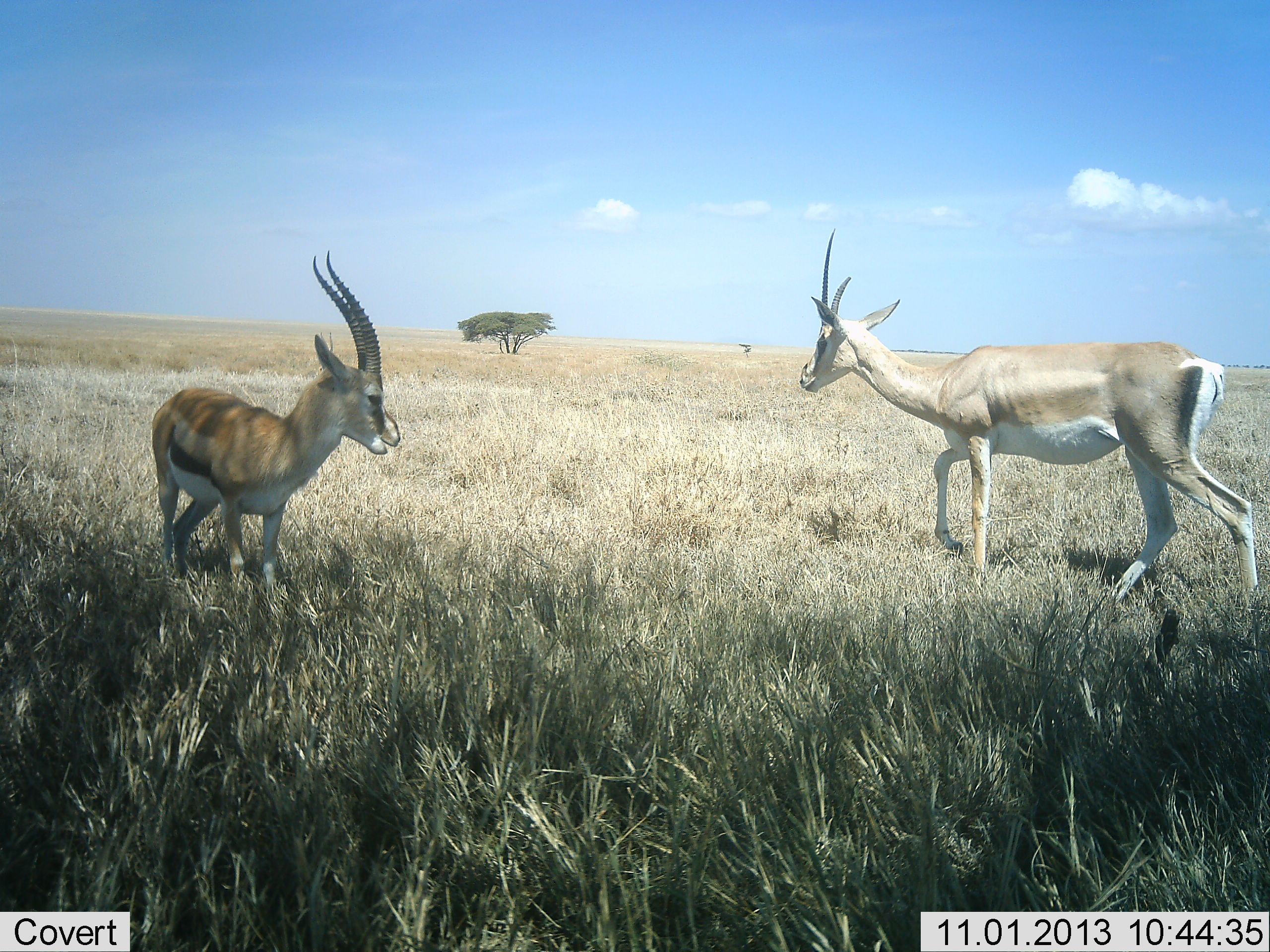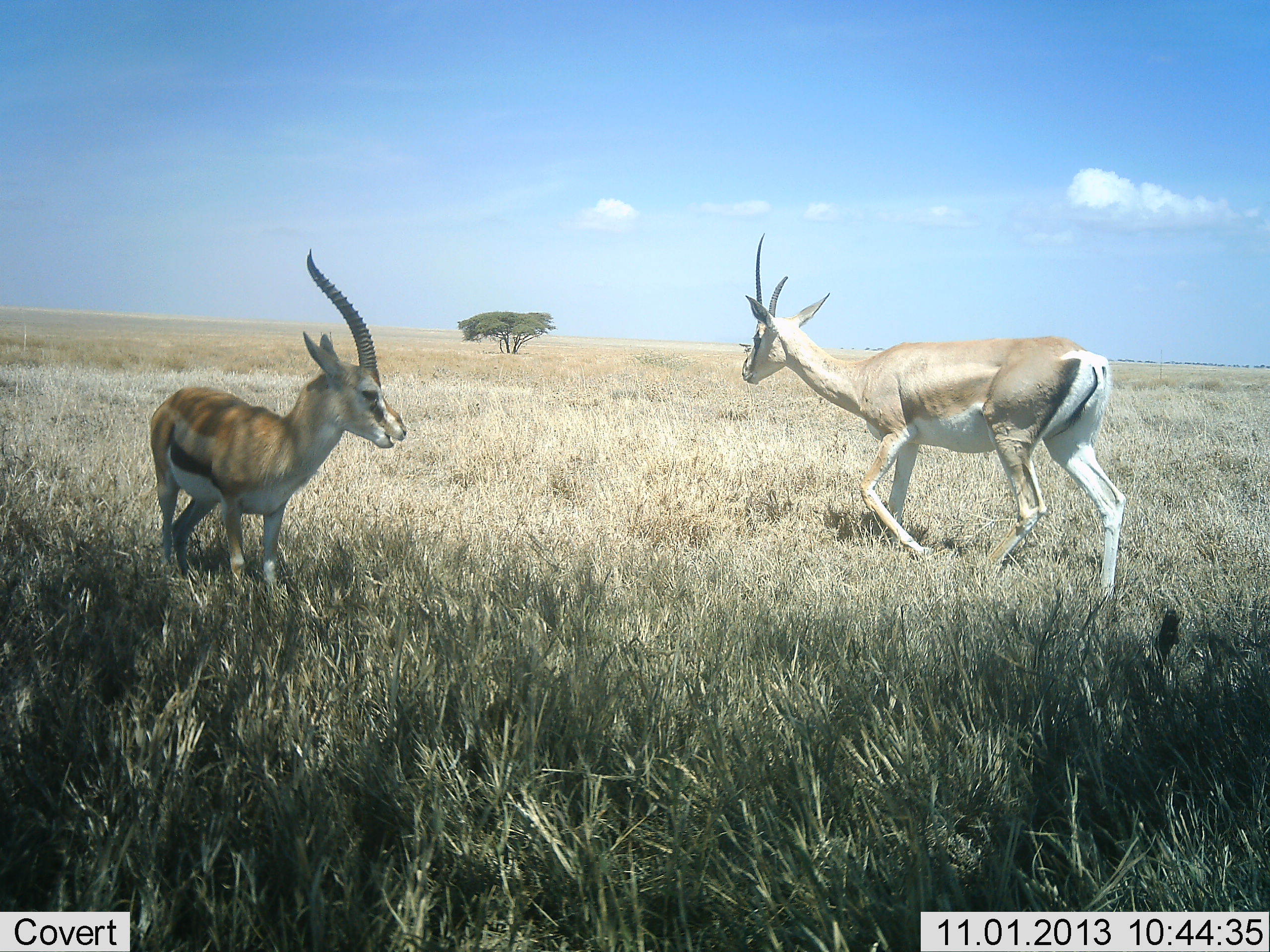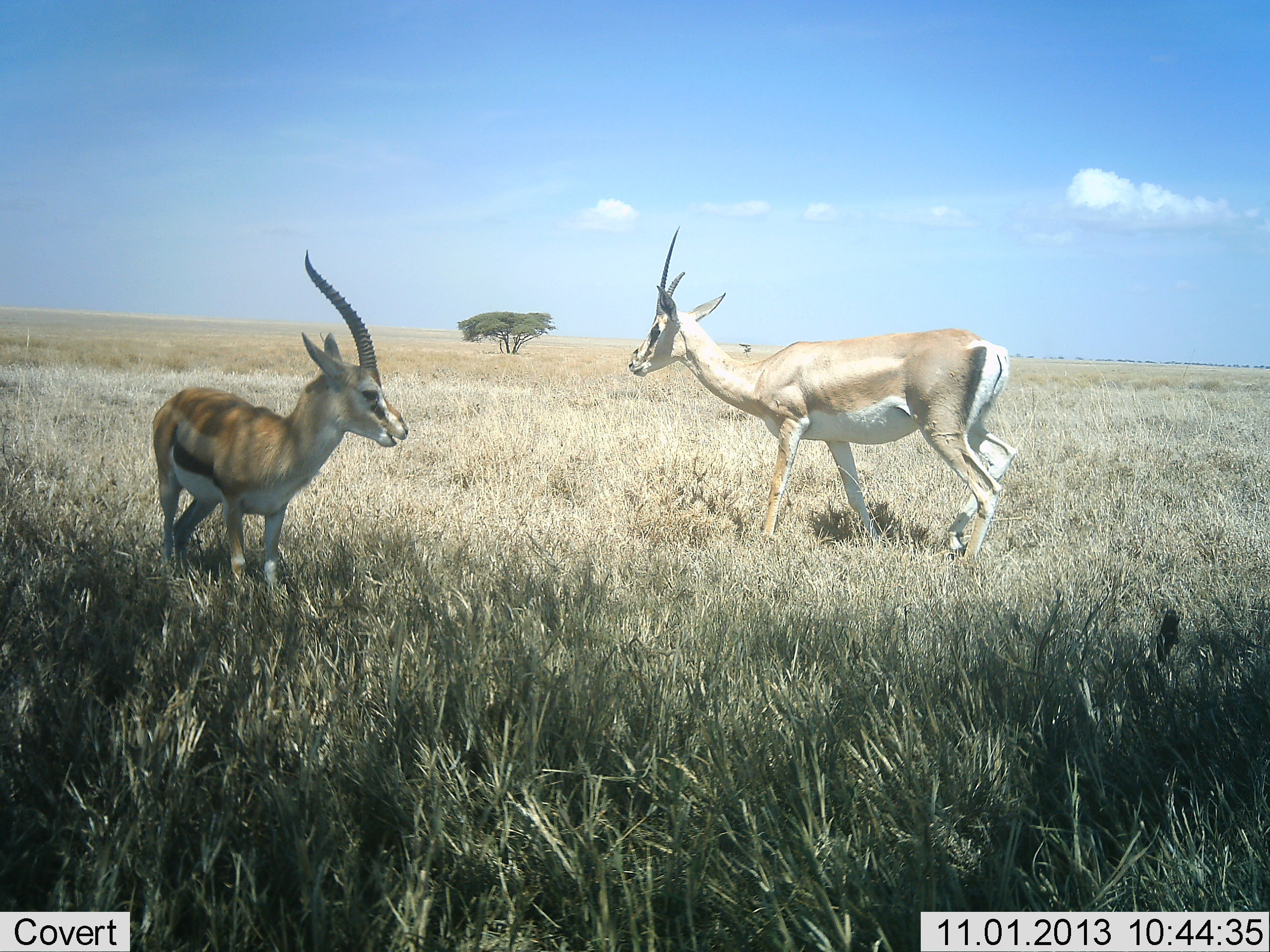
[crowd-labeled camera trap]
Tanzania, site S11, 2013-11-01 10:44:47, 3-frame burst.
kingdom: Animalia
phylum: Chordata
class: Mammalia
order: Artiodactyla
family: Bovidae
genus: Nanger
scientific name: Nanger granti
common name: grant's gazelle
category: gazellegrants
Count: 1.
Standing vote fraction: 19%.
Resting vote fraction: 0%.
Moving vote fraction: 81%.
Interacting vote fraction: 6%.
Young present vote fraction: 0%.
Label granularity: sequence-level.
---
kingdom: Animalia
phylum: Chordata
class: Mammalia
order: Artiodactyla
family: Bovidae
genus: Eudorcas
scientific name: Eudorcas thomsonii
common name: thomson's gazelle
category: gazellethomsons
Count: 1.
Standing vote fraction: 65%.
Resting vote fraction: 0%.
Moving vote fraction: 24%.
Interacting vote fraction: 6%.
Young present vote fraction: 0%.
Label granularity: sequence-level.